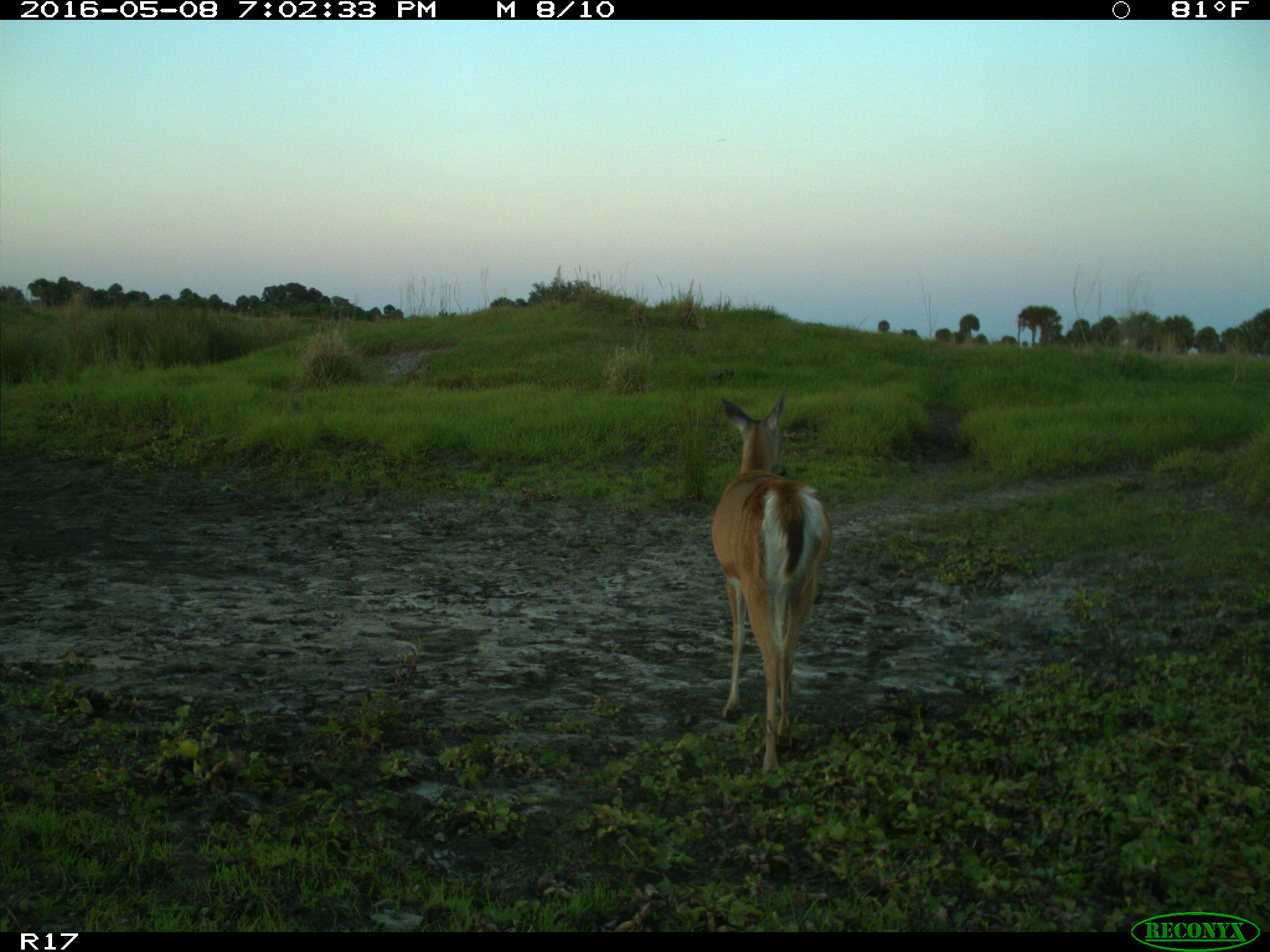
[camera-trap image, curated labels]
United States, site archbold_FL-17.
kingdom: Animalia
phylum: Chordata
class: Mammalia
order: Artiodactyla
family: Cervidae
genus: Odocoileus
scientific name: Odocoileus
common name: deer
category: unidentified deer